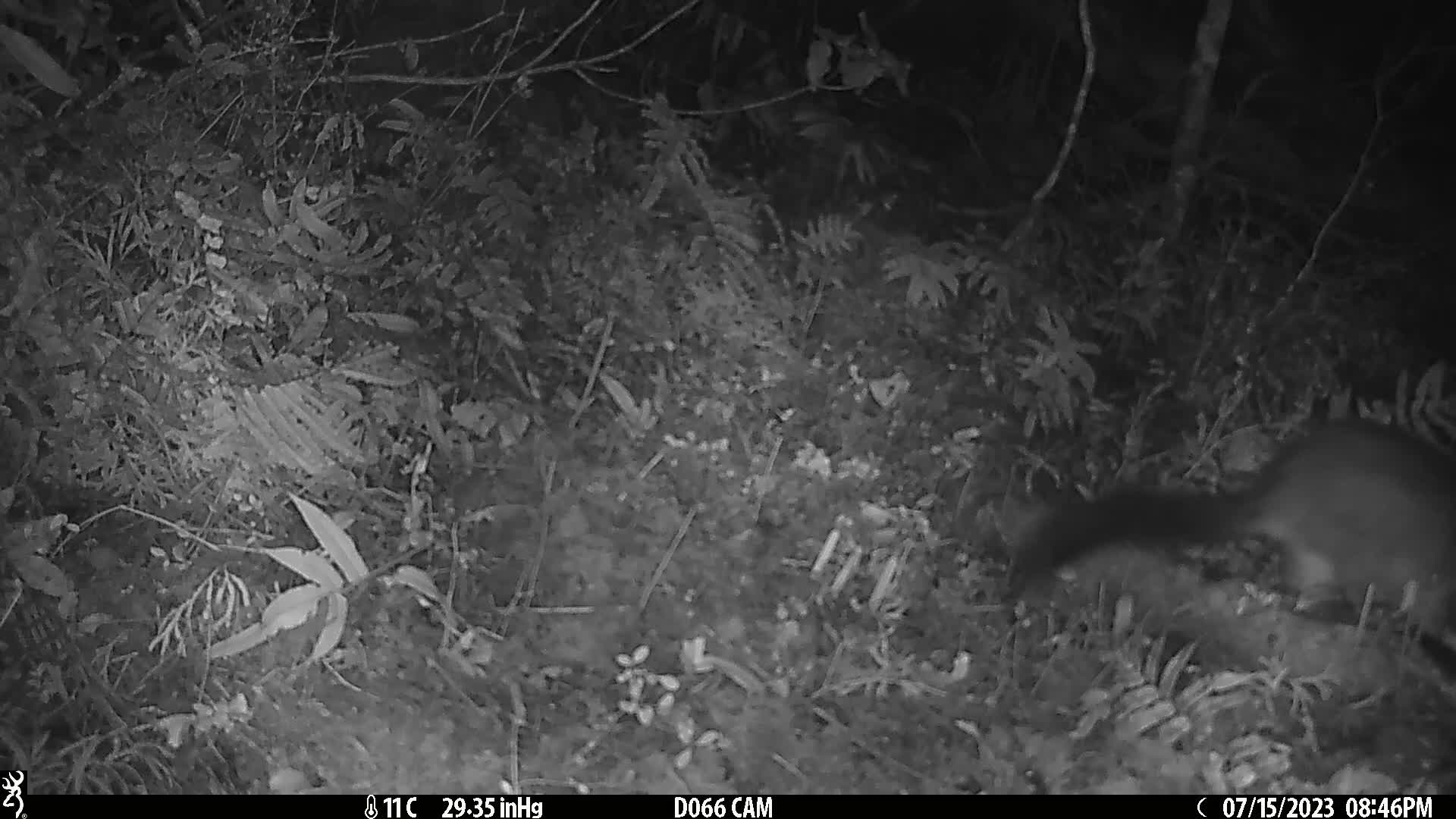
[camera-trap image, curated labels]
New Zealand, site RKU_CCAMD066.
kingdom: Animalia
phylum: Chordata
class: Mammalia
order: Diprotodontia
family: Phalangeridae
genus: Trichosurus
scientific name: Trichosurus vulpecula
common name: common brushtail possum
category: possum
Possum (common brushtail possum) (Trichosurus vulpecula).